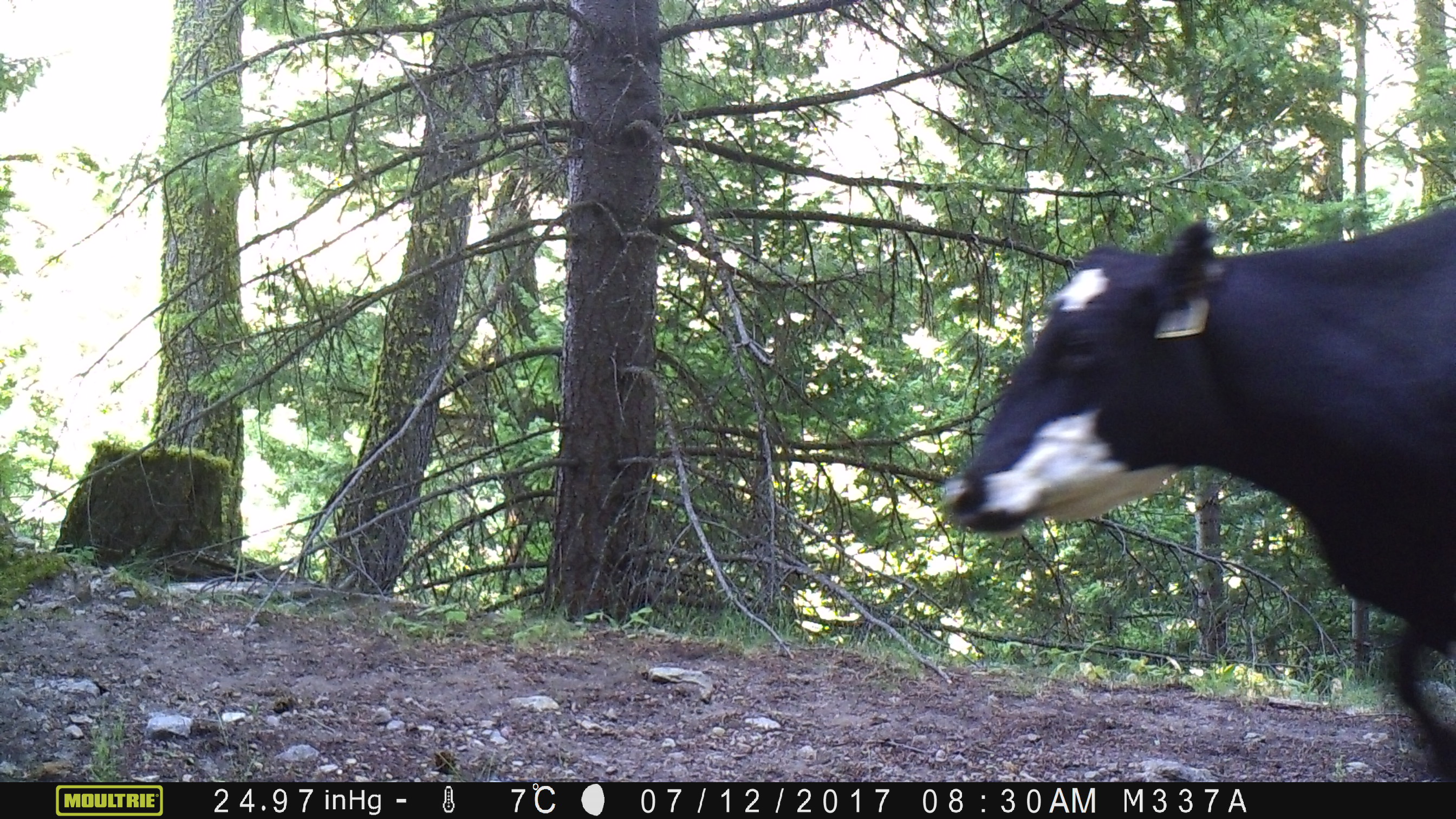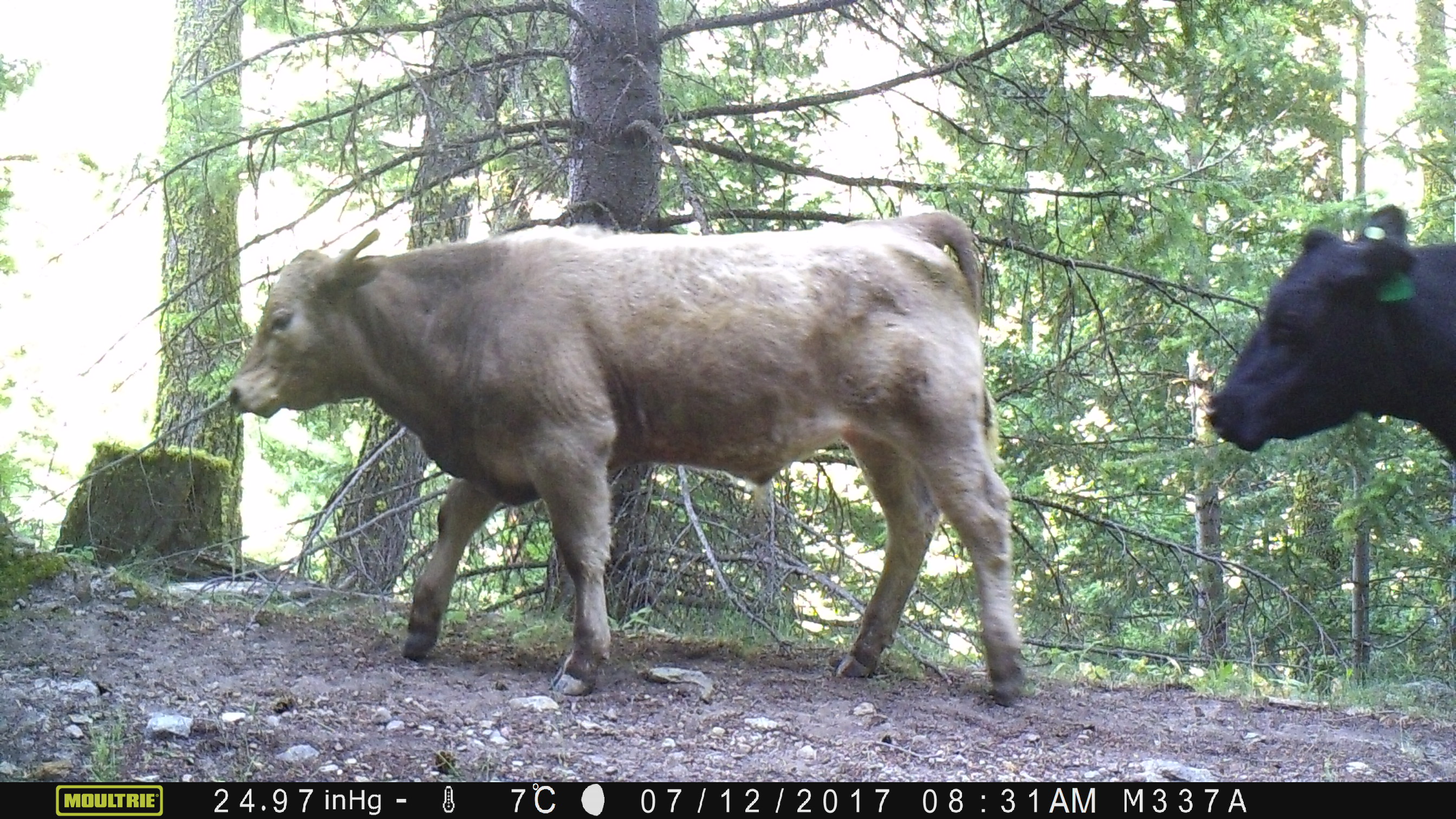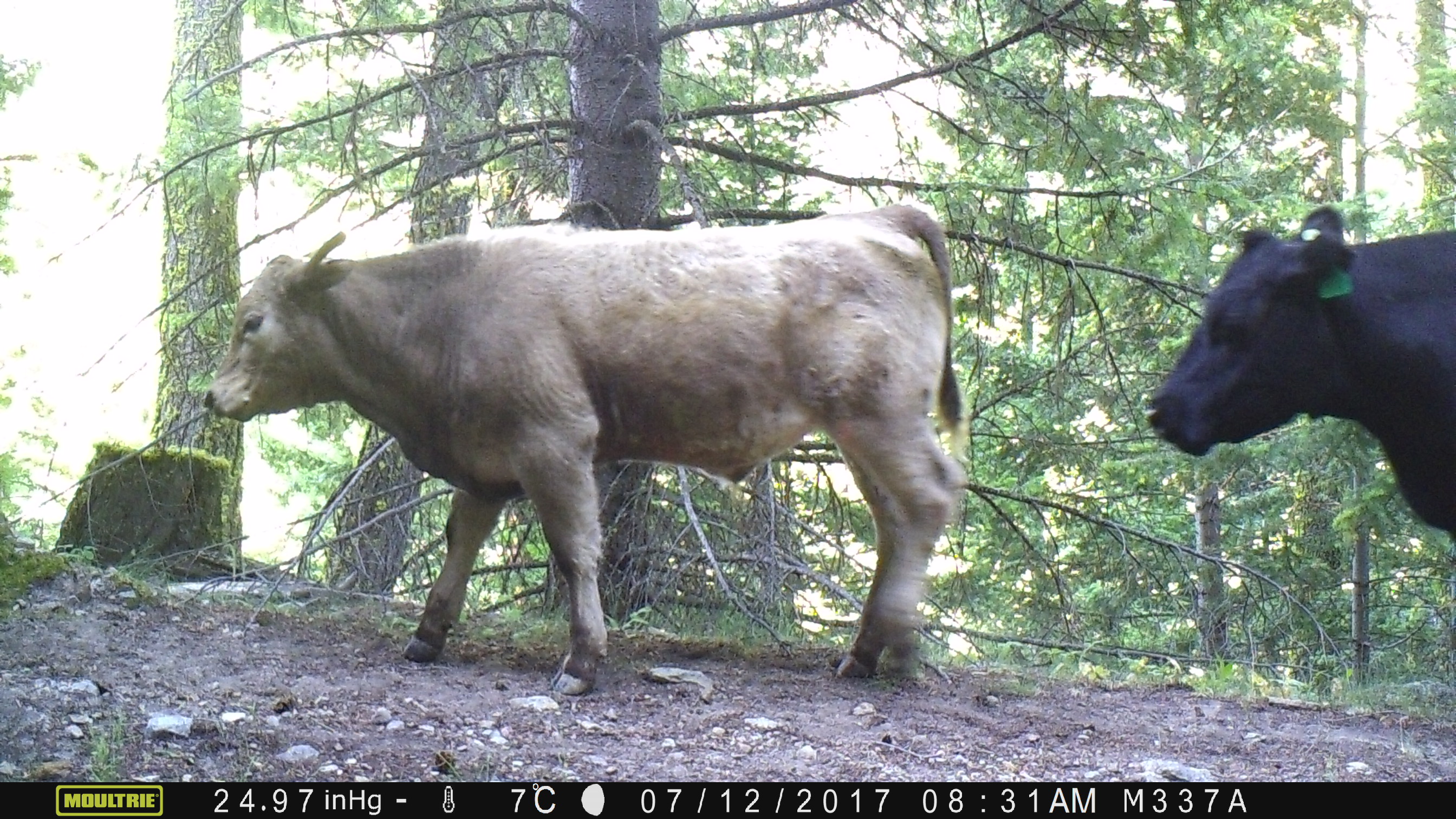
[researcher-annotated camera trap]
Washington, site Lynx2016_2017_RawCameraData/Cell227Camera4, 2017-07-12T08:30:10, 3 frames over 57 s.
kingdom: Animalia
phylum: Chordata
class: Mammalia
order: Artiodactyla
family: Bovidae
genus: Bos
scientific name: Bos taurus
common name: domestic cattle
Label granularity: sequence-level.